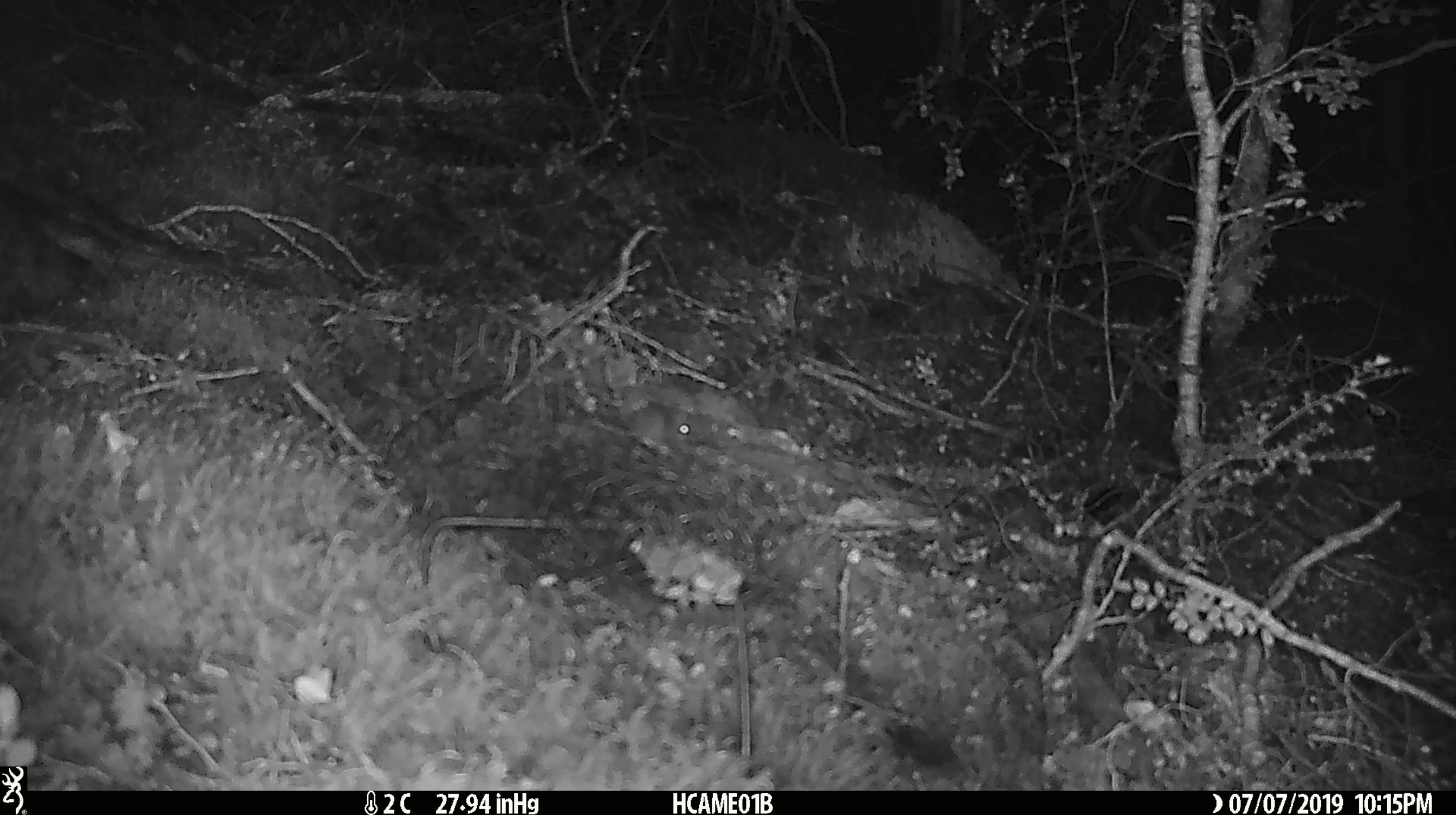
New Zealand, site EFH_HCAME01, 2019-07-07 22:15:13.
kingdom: Animalia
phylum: Chordata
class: Mammalia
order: Rodentia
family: Muridae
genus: Mus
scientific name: Mus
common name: mouse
Mouse (Mus).